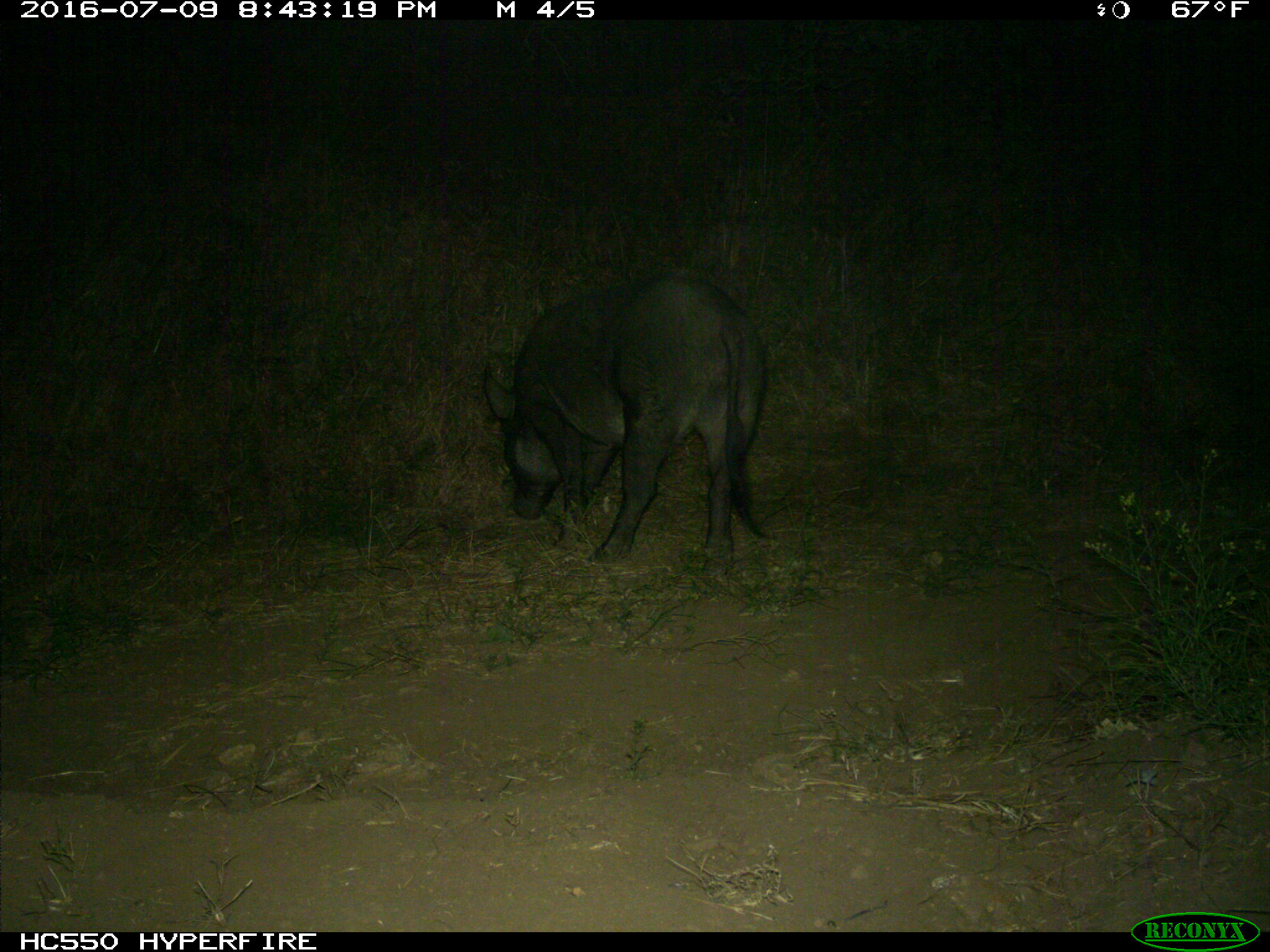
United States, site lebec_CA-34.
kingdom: Animalia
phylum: Chordata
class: Mammalia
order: Artiodactyla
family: Suidae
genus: Sus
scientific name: Sus scrofa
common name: wild boar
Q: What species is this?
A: Sus scrofa (wild boar).